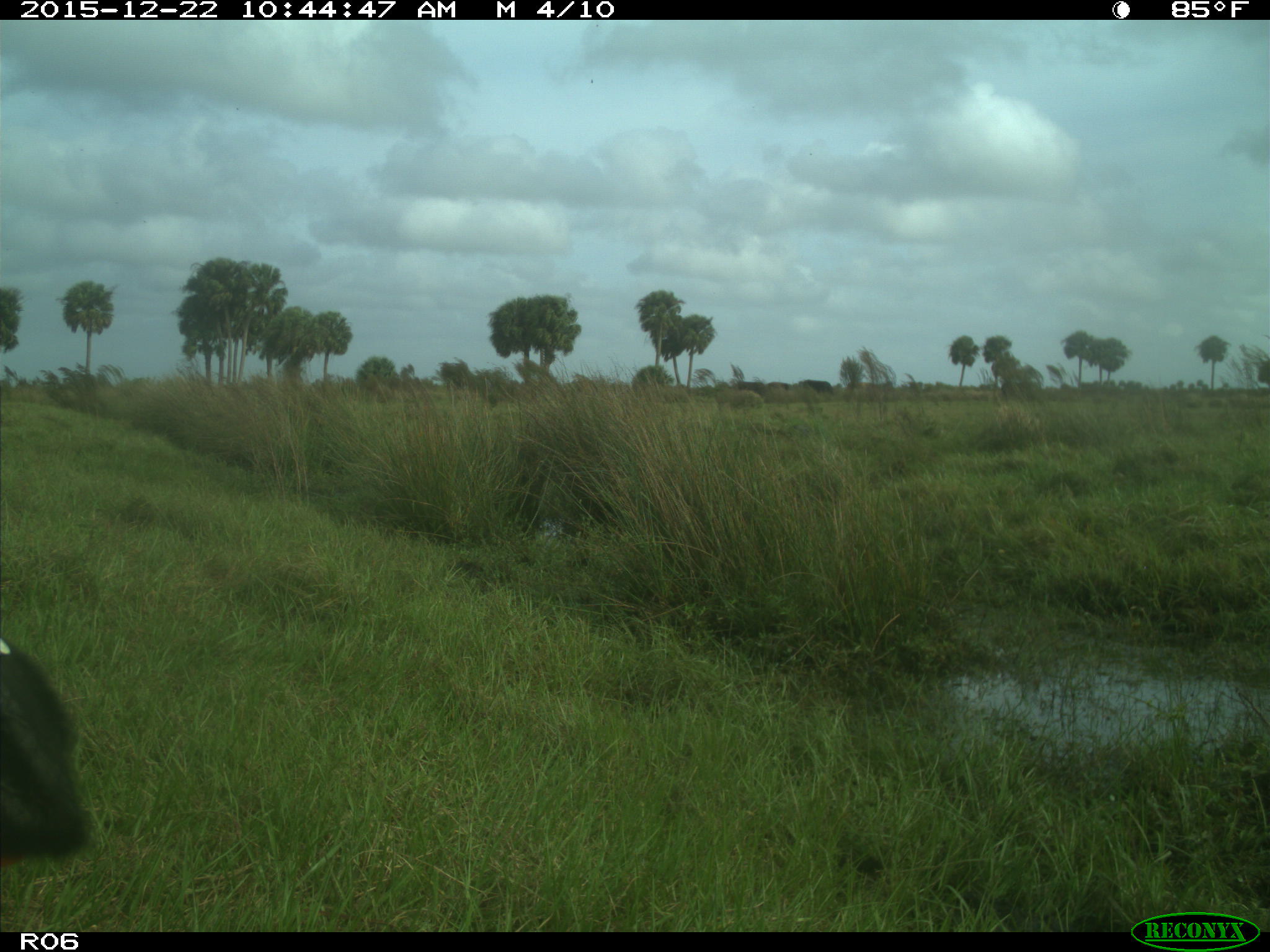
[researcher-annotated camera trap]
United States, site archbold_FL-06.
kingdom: Animalia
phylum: Chordata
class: Mammalia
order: Artiodactyla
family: Bovidae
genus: Bos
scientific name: Bos taurus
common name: domestic cow